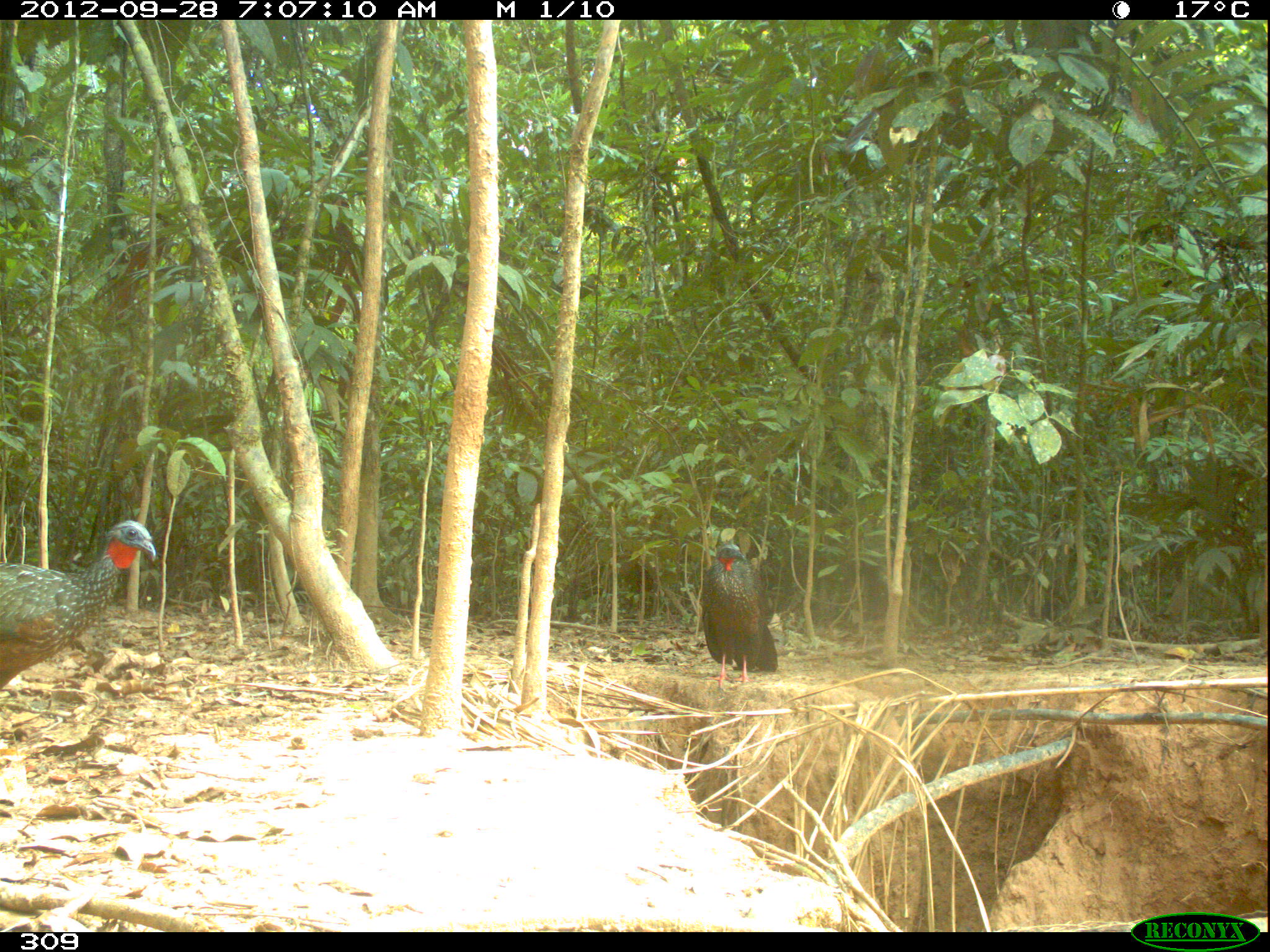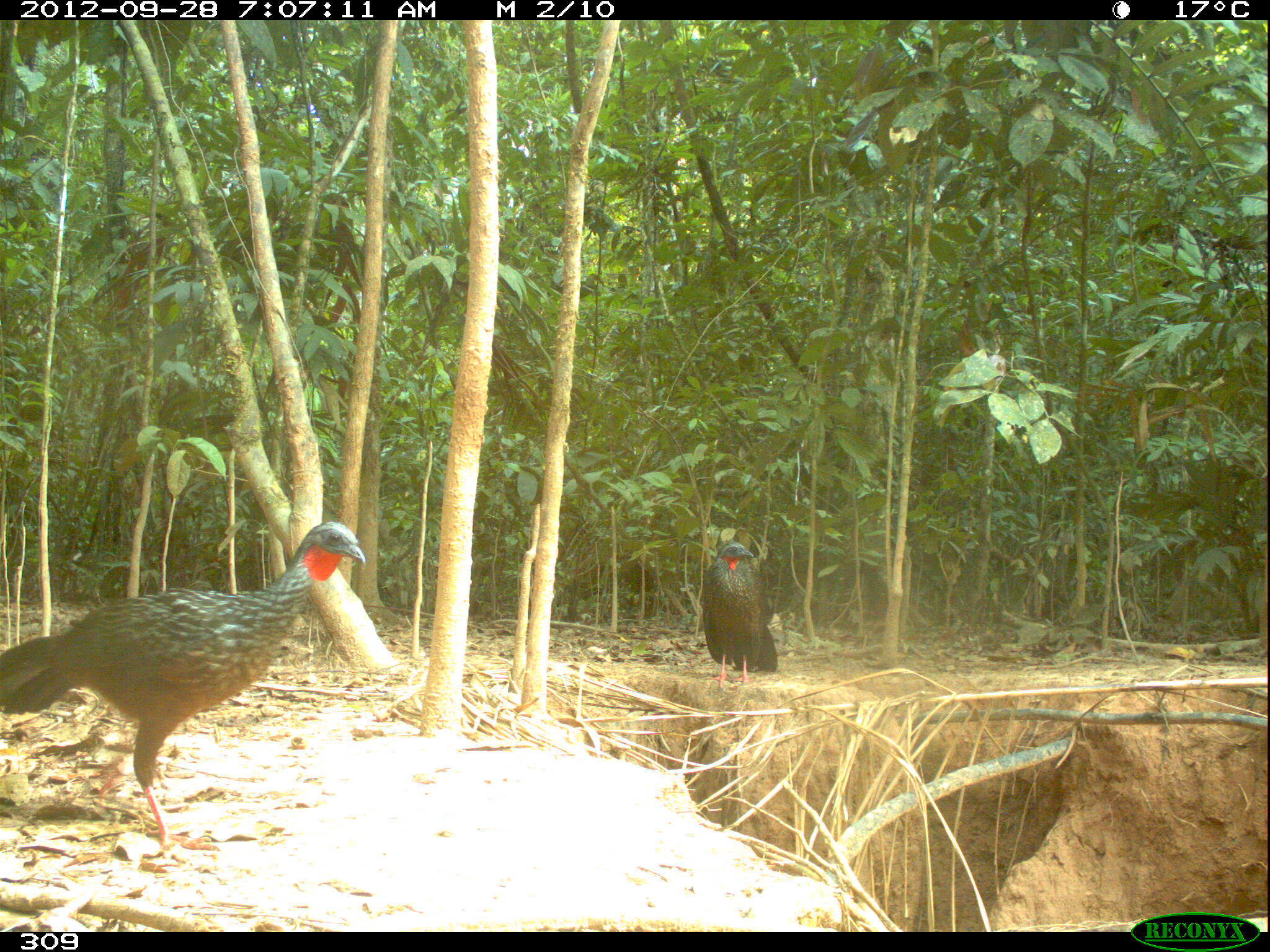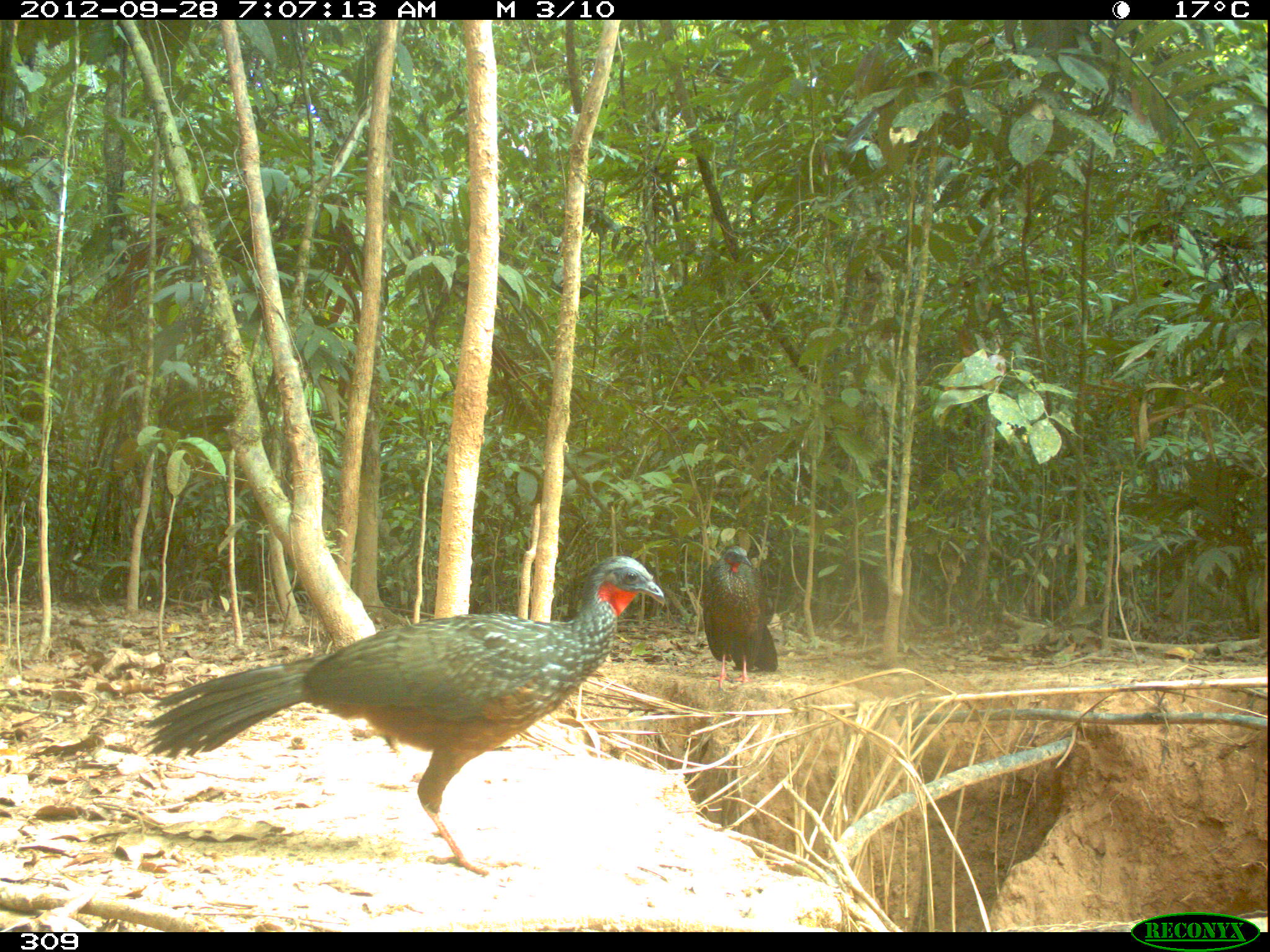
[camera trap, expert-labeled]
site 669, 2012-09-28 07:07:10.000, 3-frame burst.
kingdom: Animalia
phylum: Chordata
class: Aves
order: Galliformes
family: Cracidae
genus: Penelope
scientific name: Penelope jacquacu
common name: spix's guan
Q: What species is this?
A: Penelope jacquacu (spix's guan).